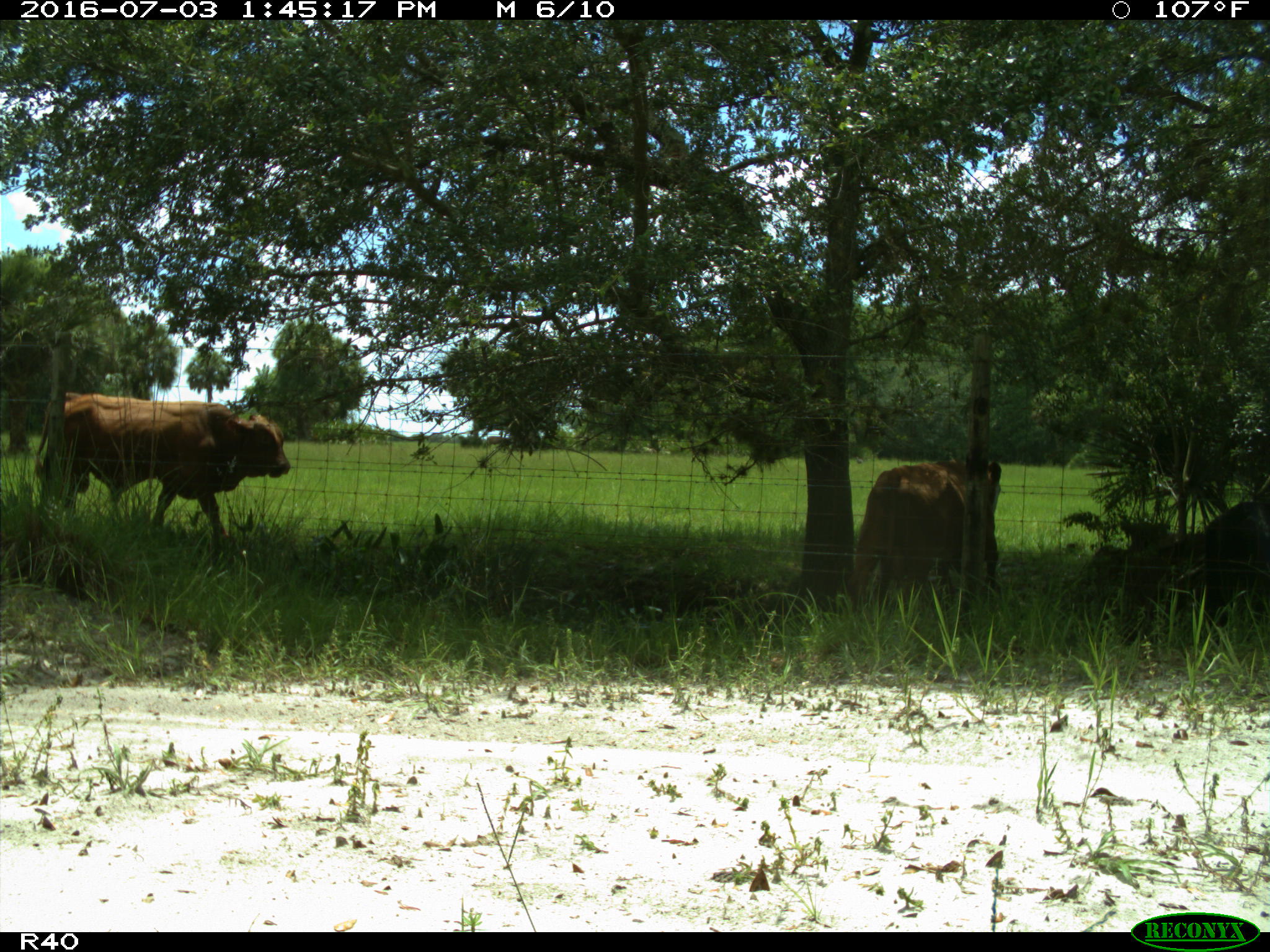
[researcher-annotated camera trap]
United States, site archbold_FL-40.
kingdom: Animalia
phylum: Chordata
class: Mammalia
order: Artiodactyla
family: Bovidae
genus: Bos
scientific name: Bos taurus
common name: domestic cow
Bos taurus (domestic cow).